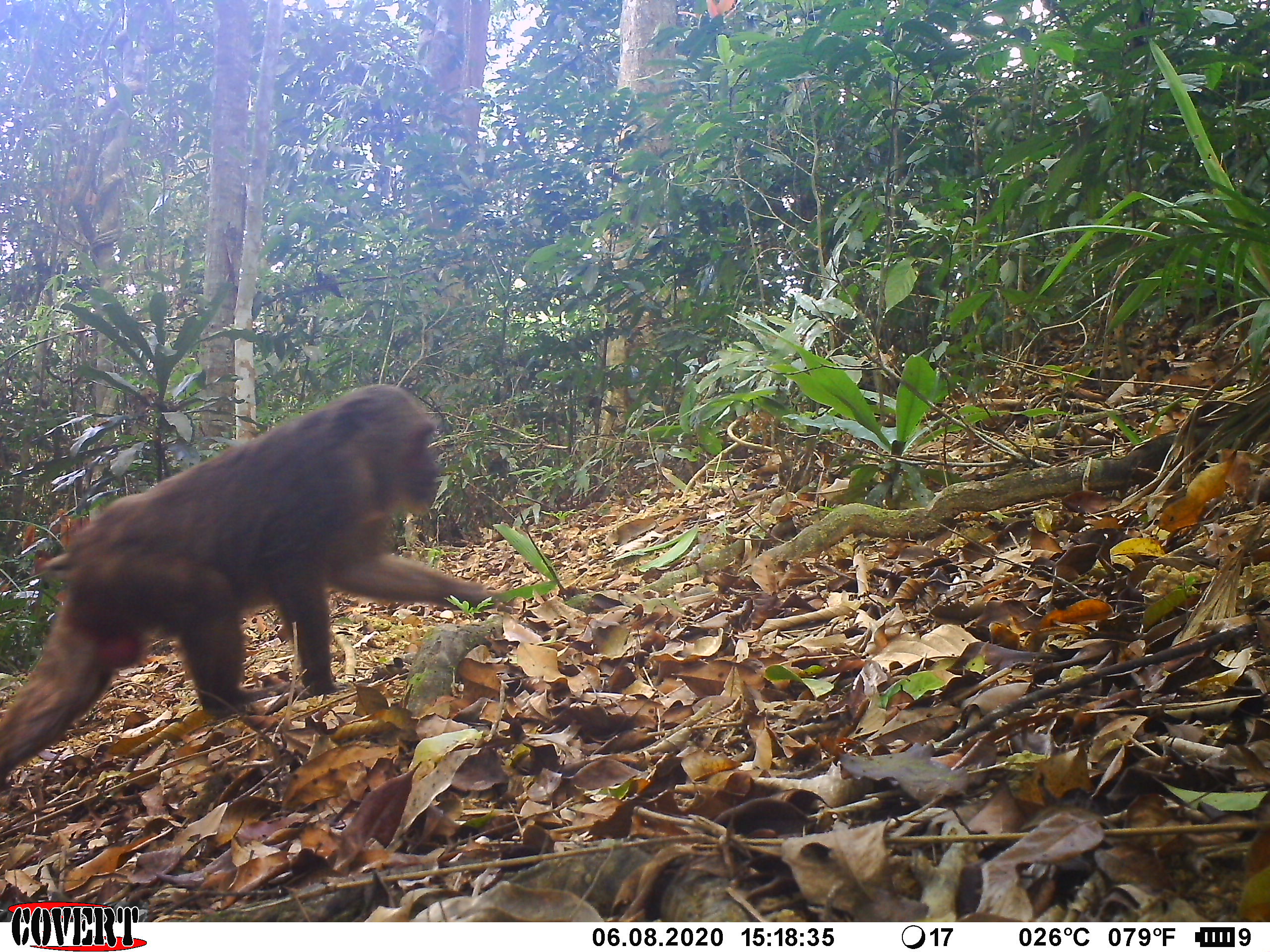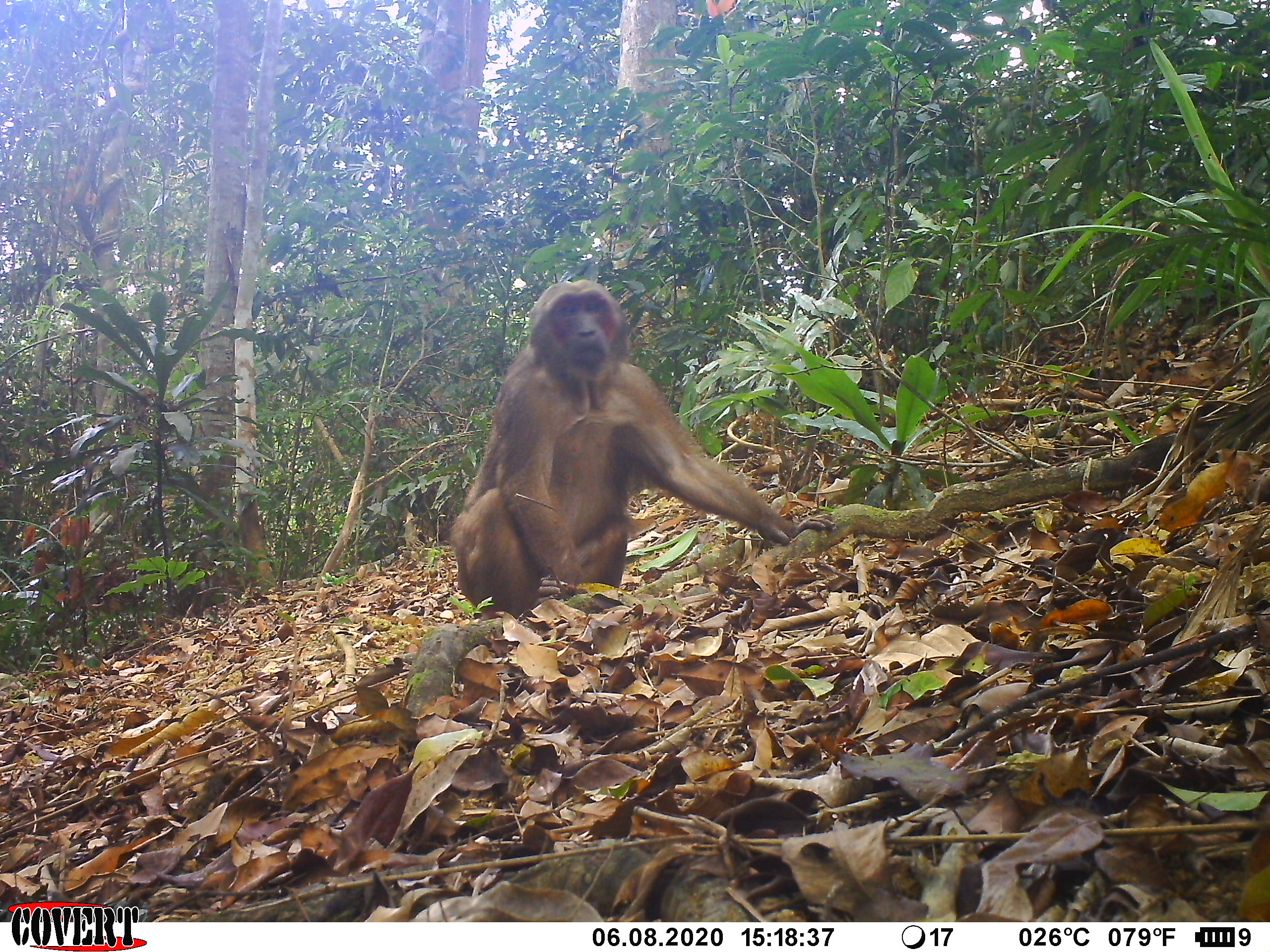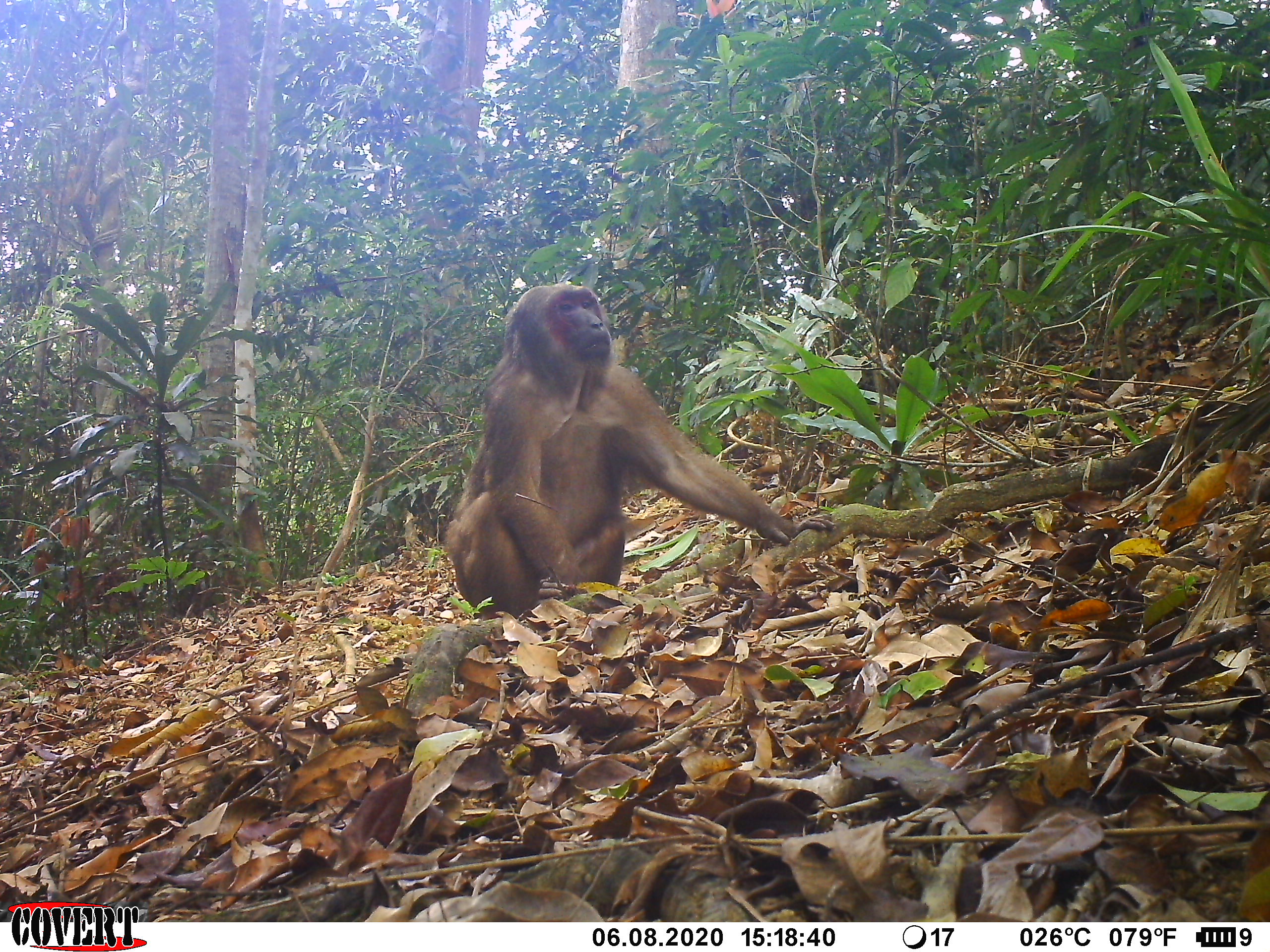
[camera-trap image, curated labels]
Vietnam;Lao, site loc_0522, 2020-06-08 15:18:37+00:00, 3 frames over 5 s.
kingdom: Animalia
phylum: Chordata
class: Mammalia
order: Primates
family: Cercopithecidae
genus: Macaca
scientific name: Macaca arctoides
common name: stump-tailed macaque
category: stump tailed macaque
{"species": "stump tailed macaque (stump-tailed macaque) (Macaca arctoides)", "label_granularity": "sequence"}